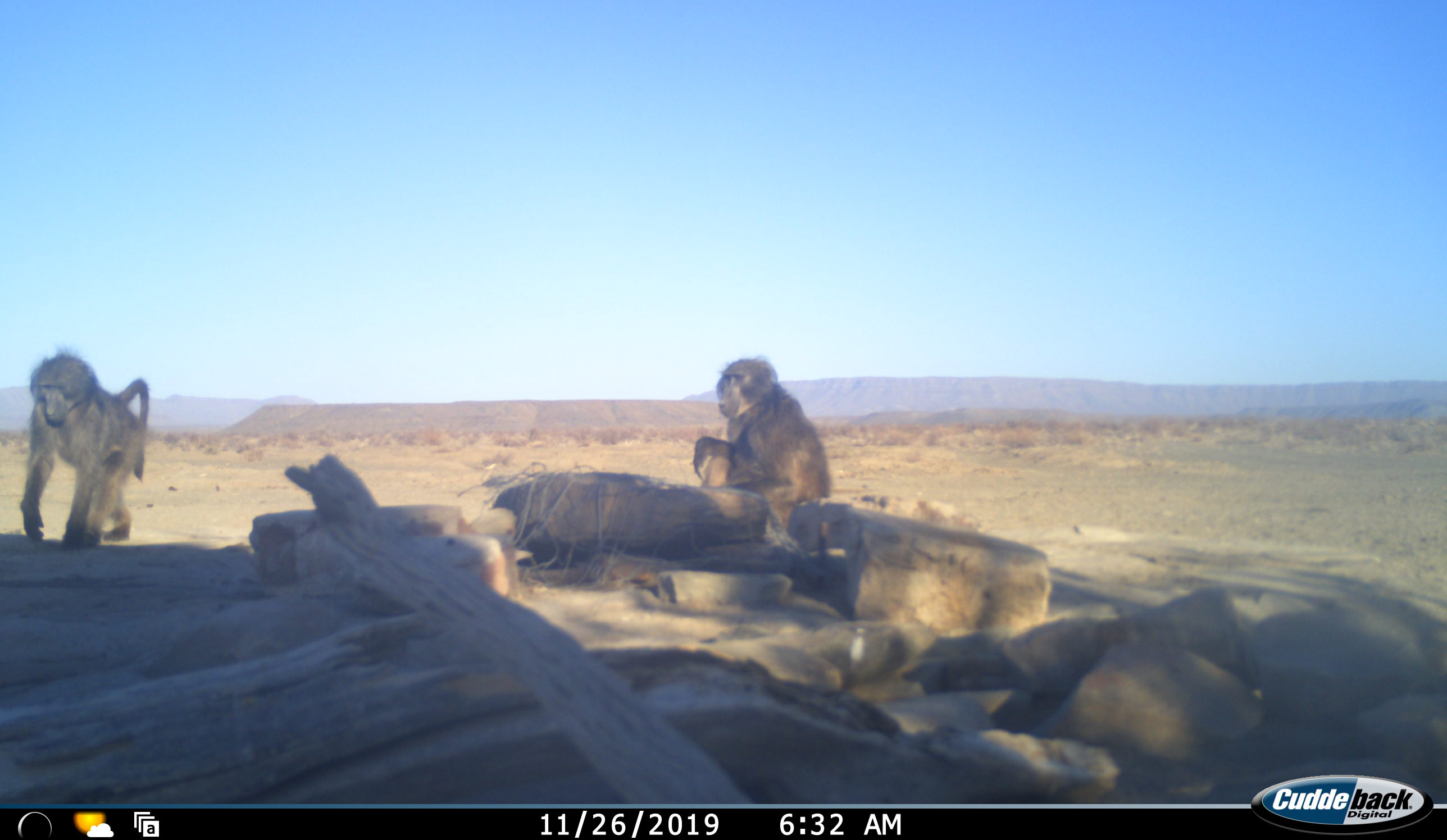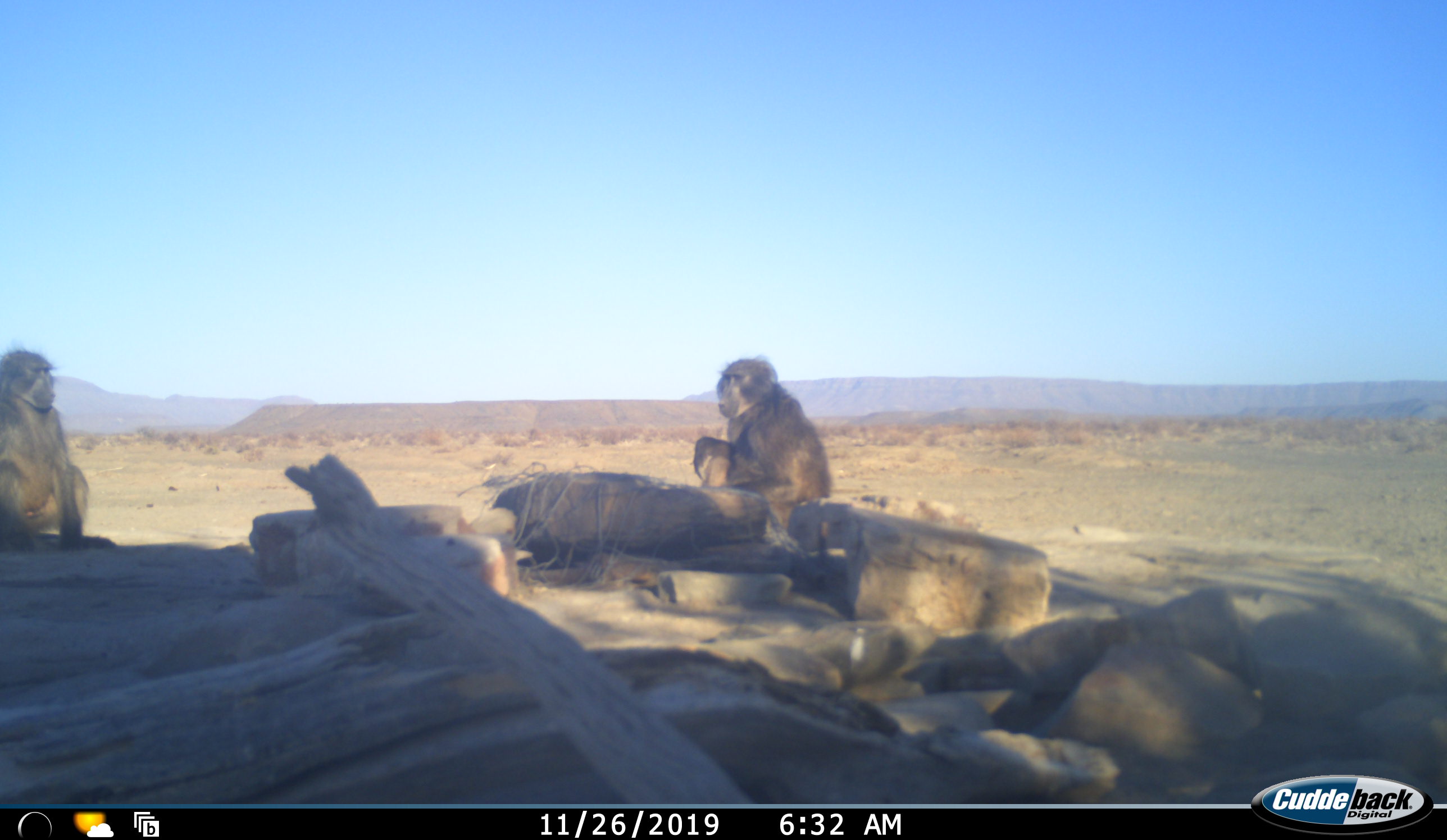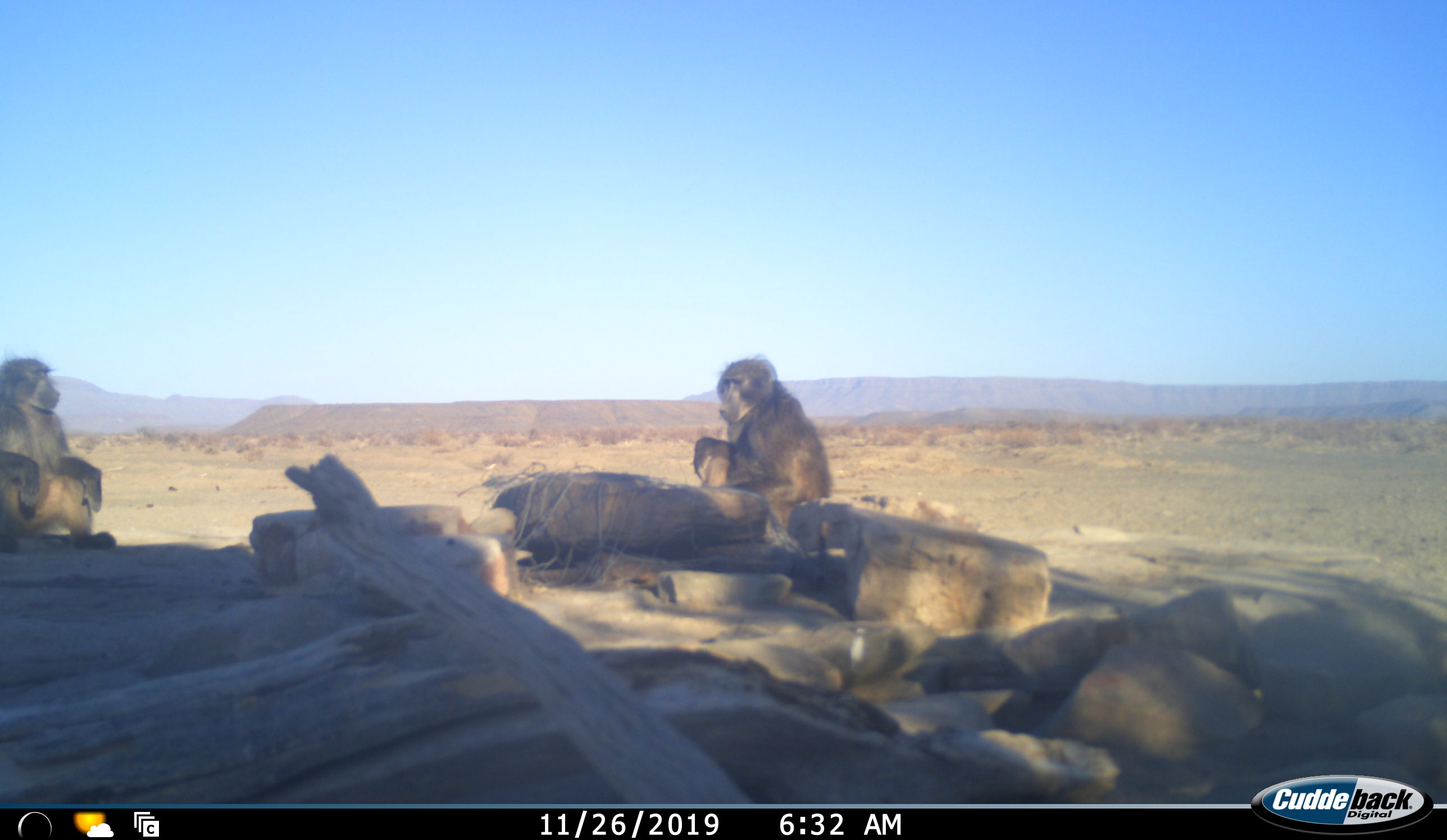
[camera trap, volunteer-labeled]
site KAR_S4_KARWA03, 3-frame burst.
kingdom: Animalia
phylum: Chordata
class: Mammalia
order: Primates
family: Cercopithecidae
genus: Papio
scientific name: Papio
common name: baboon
Baboon (Papio), count 2. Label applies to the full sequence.